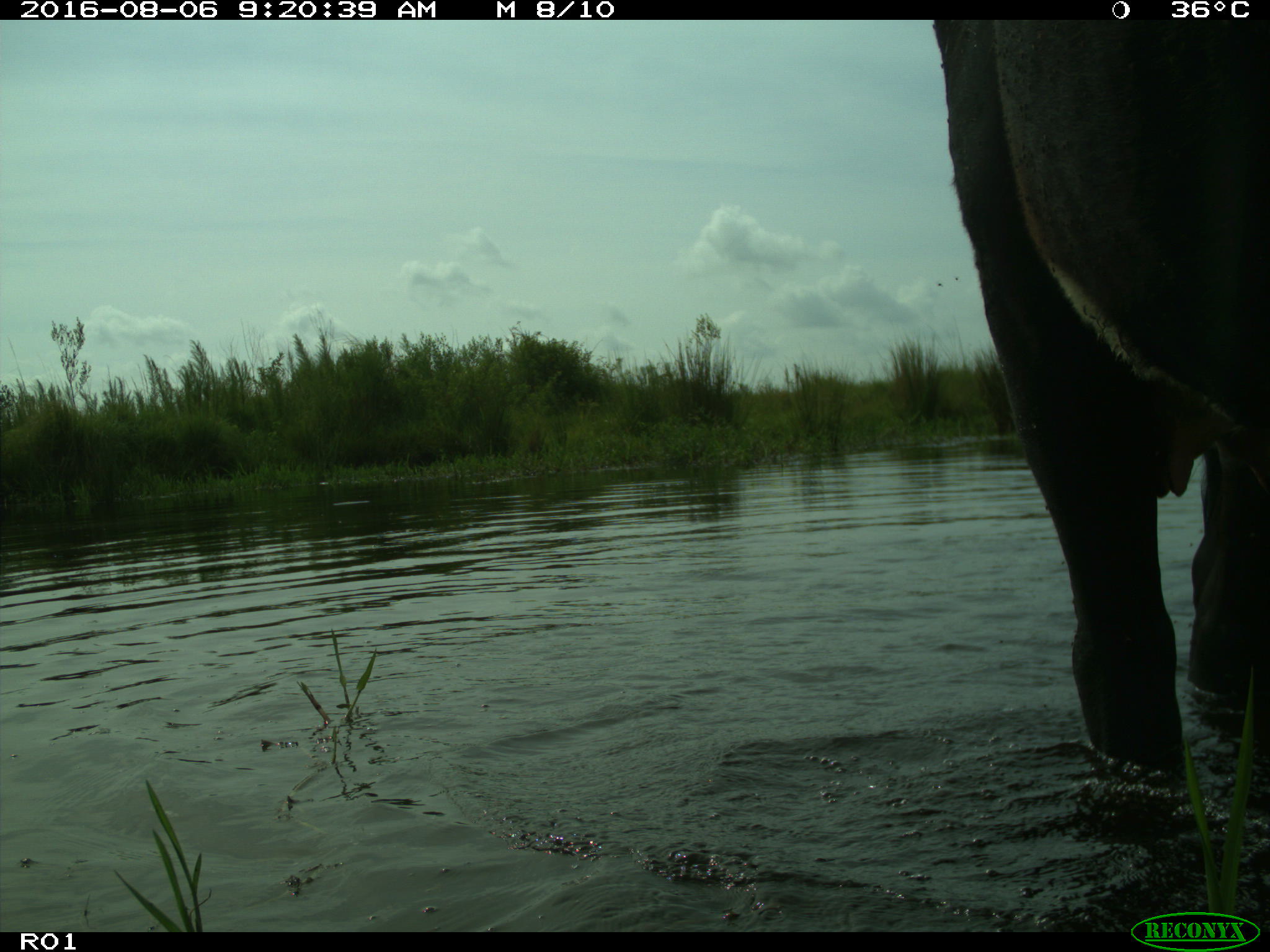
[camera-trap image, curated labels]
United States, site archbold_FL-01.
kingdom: Animalia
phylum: Chordata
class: Mammalia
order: Artiodactyla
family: Bovidae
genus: Bos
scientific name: Bos taurus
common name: domestic cow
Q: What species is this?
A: Bos taurus (domestic cow).